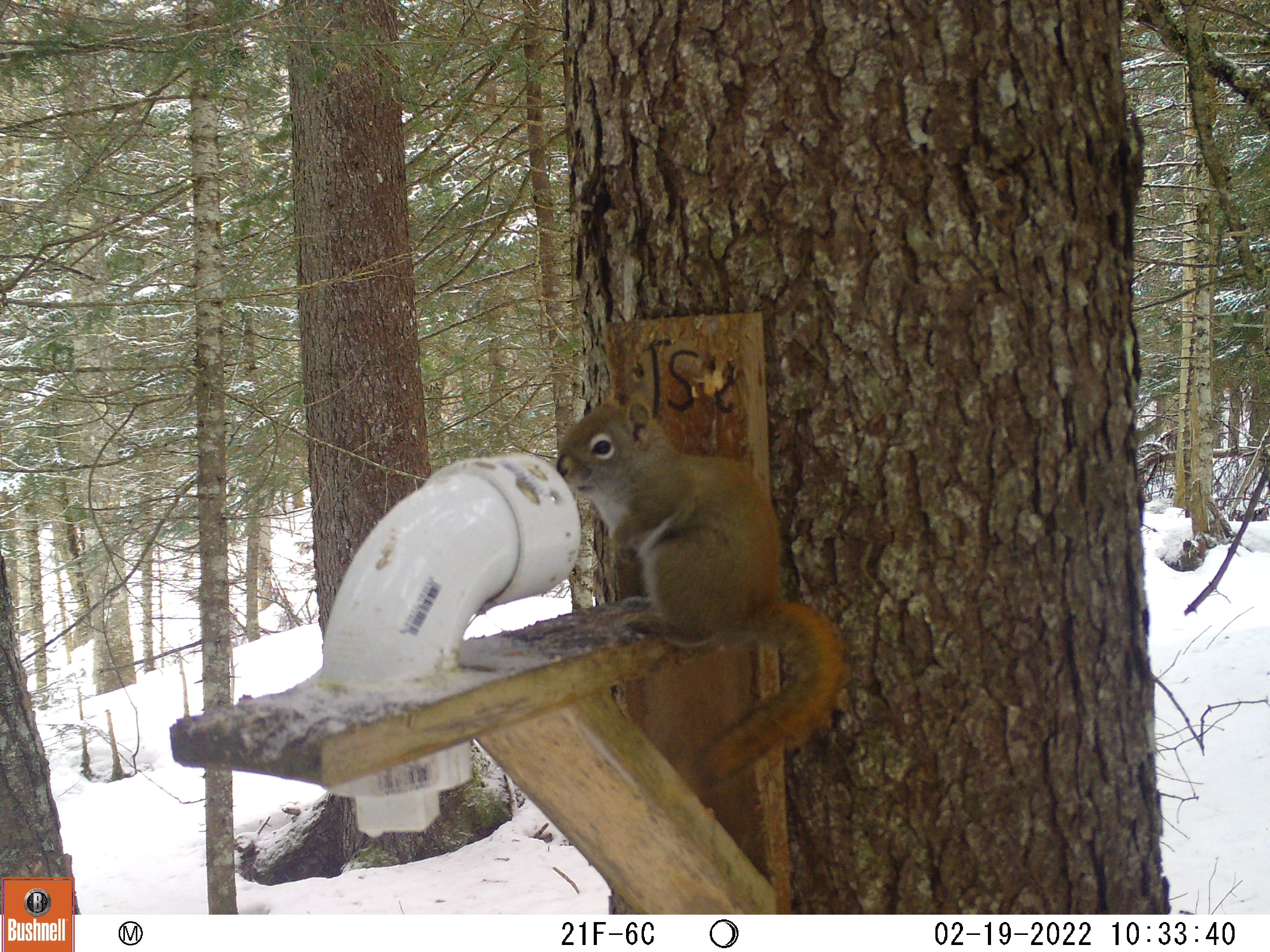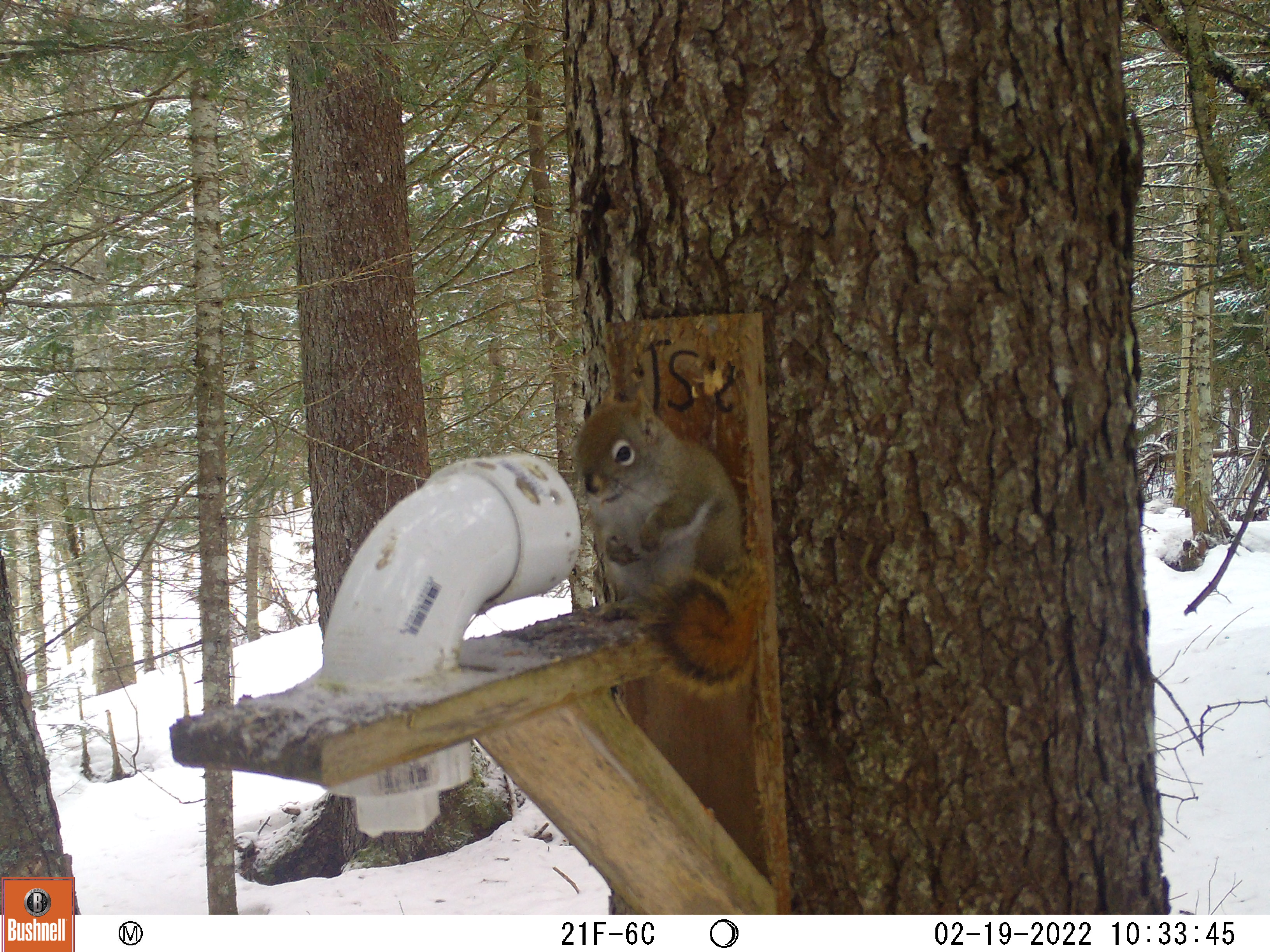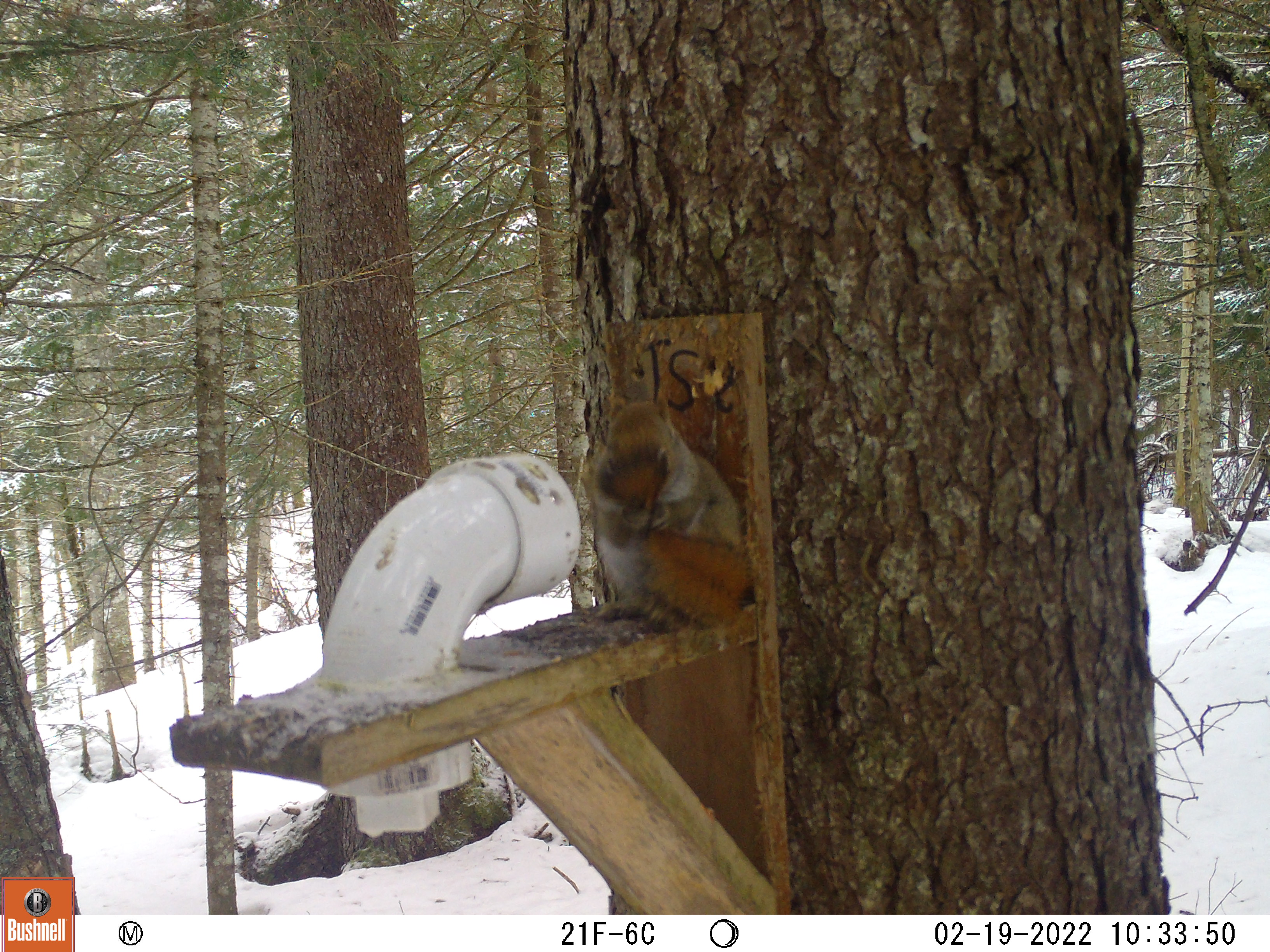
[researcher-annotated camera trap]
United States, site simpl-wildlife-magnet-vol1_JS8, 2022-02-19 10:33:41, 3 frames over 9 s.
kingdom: Animalia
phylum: Chordata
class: Mammalia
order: Rodentia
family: Sciuridae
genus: Tamiasciurus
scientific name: Tamiasciurus hudsonicus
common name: red squirrel